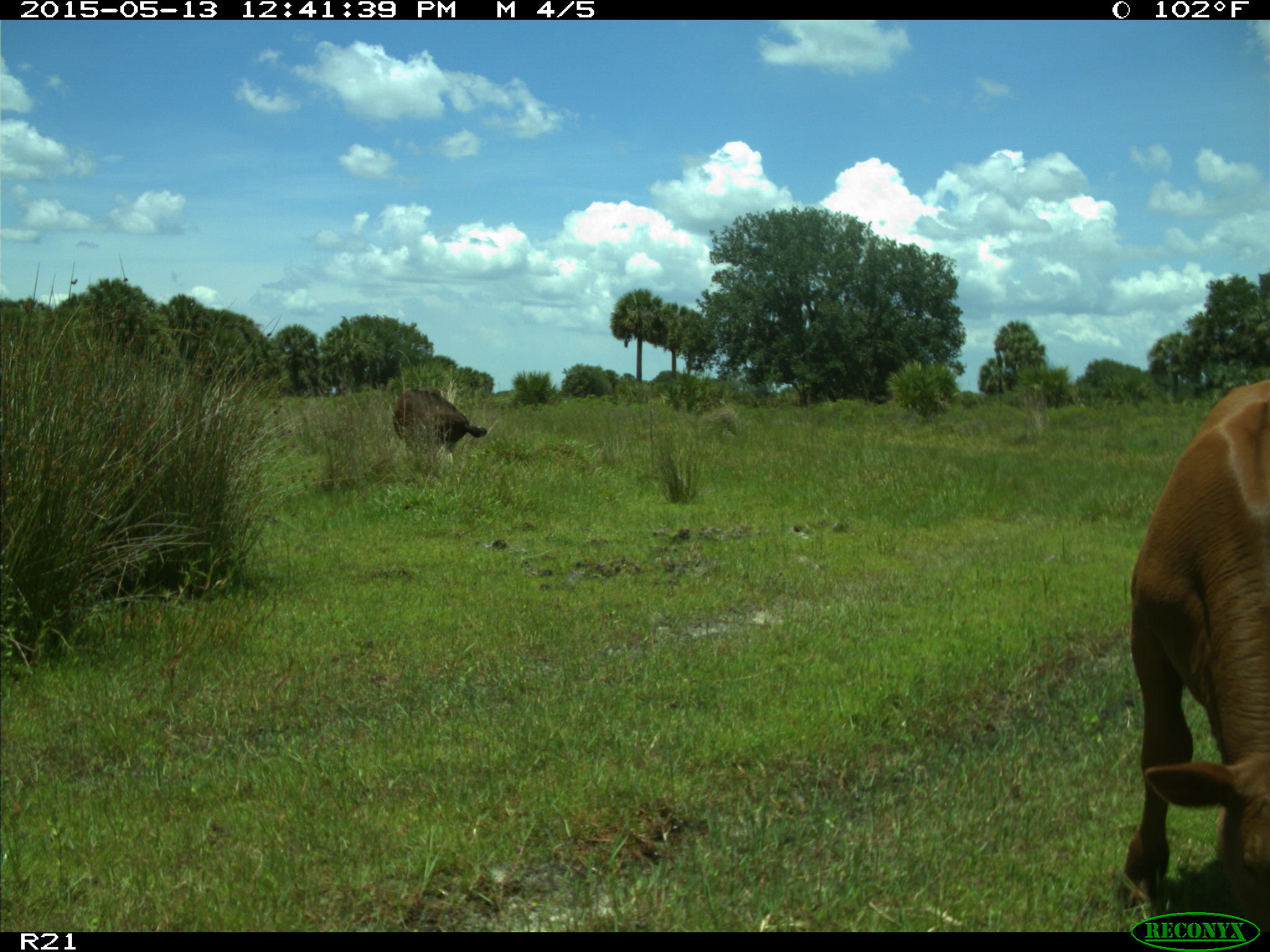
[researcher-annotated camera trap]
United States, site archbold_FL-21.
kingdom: Animalia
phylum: Chordata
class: Mammalia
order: Artiodactyla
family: Bovidae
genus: Bos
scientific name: Bos taurus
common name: domestic cow